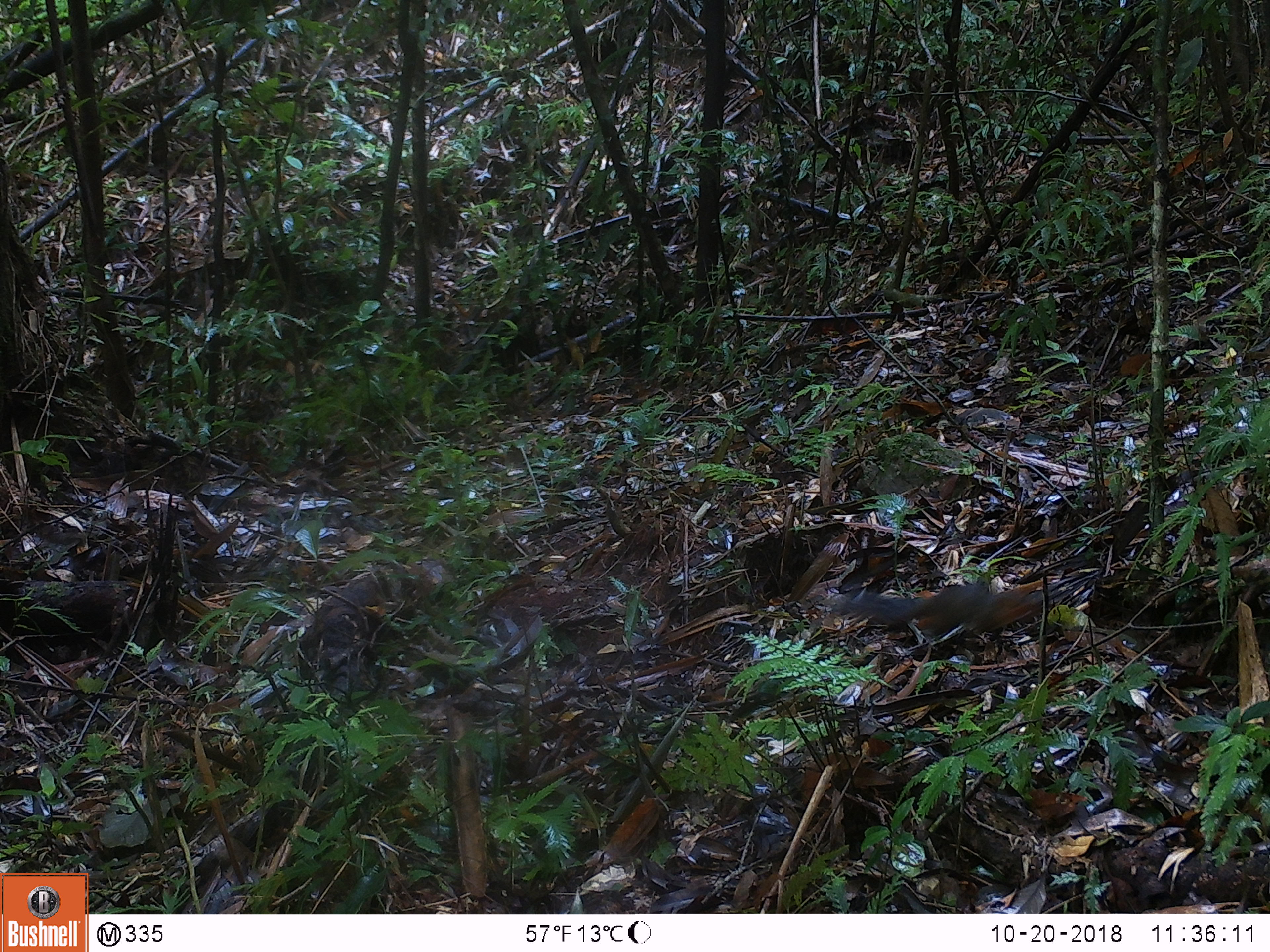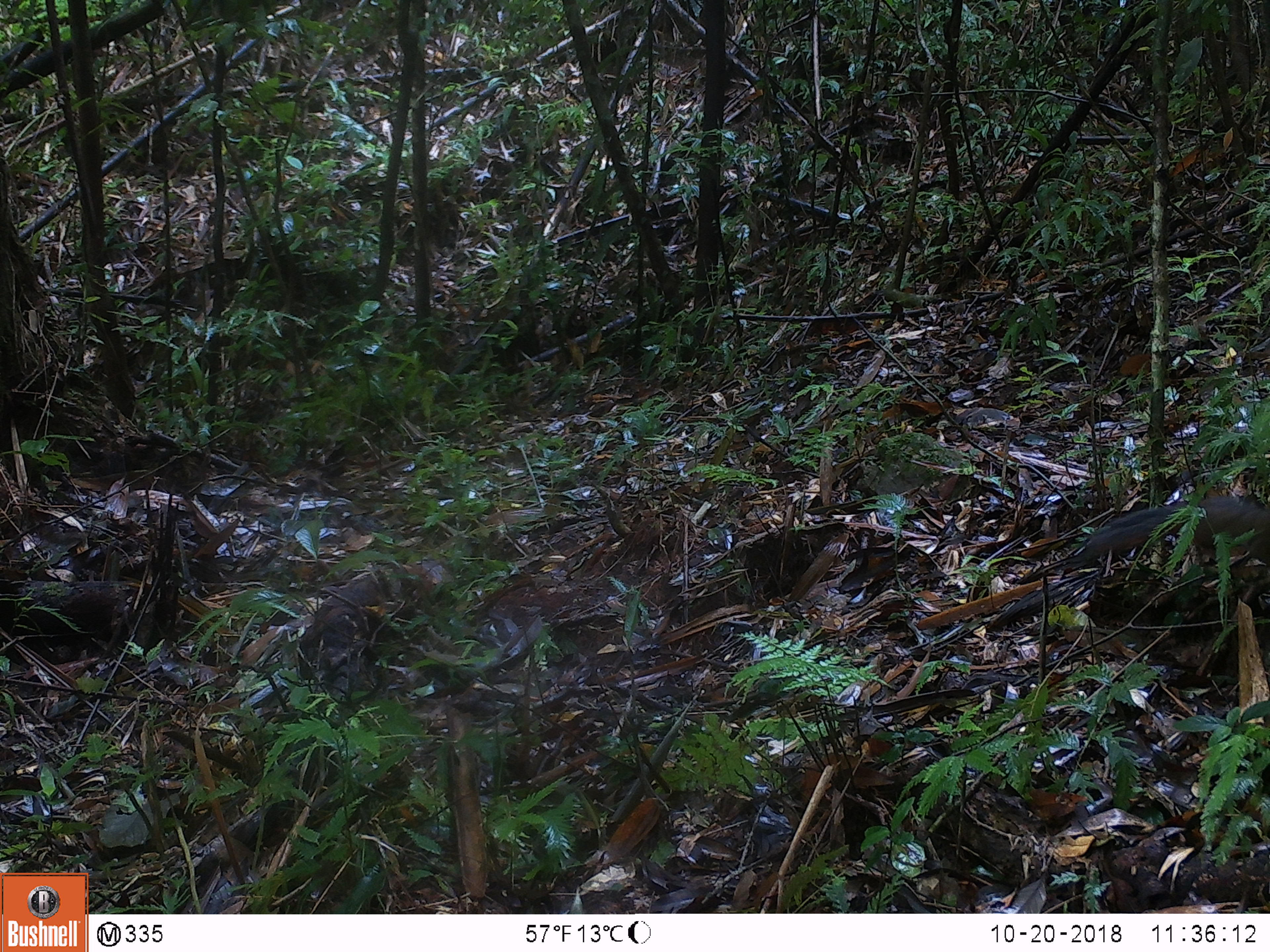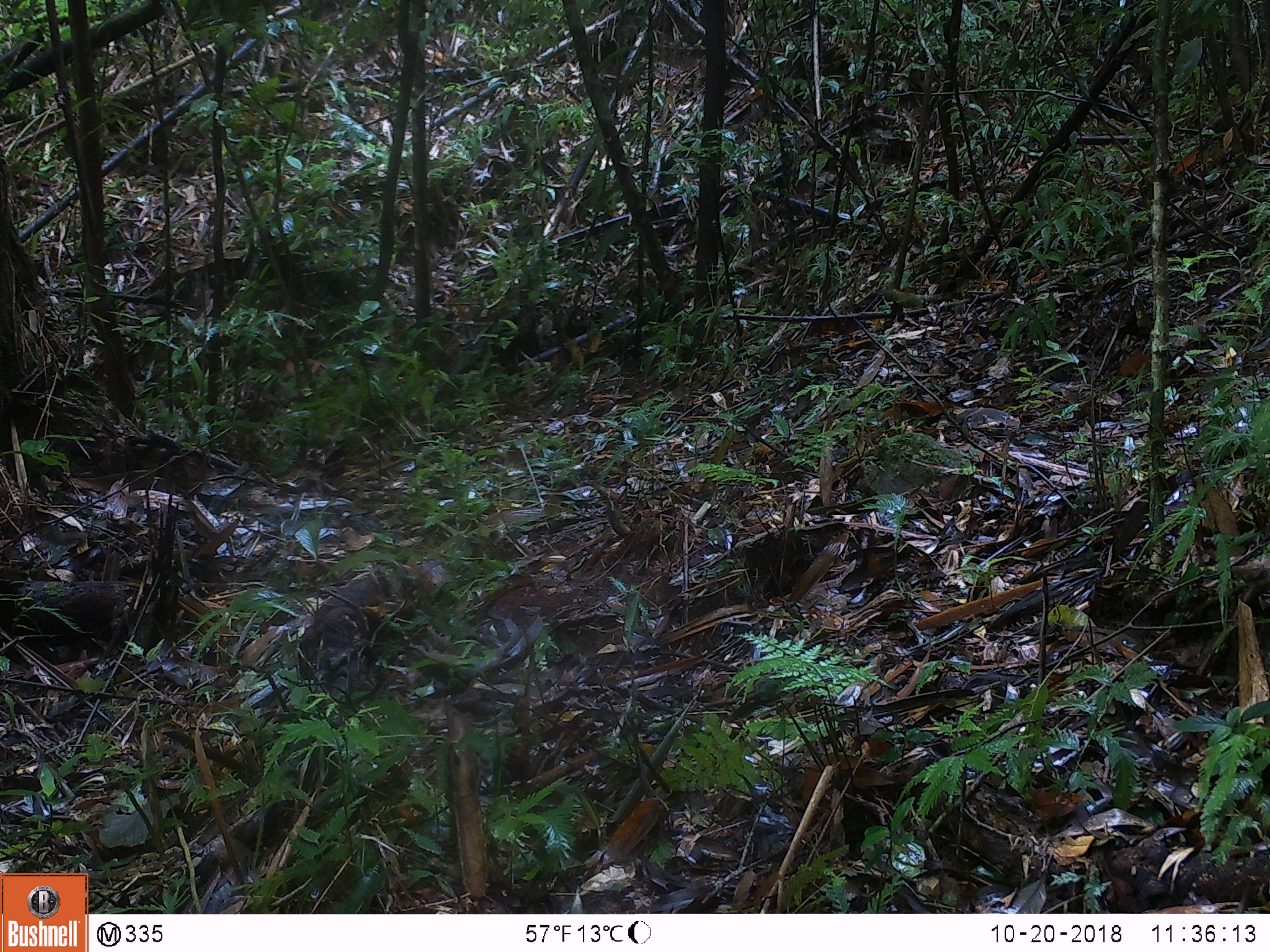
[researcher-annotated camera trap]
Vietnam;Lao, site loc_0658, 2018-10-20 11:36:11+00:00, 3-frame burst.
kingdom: Animalia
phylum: Chordata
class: Mammalia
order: Rodentia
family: Sciuridae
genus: Dremomys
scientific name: Dremomys rufigenis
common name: red-cheeked squirrel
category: red cheeked squirrel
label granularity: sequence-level